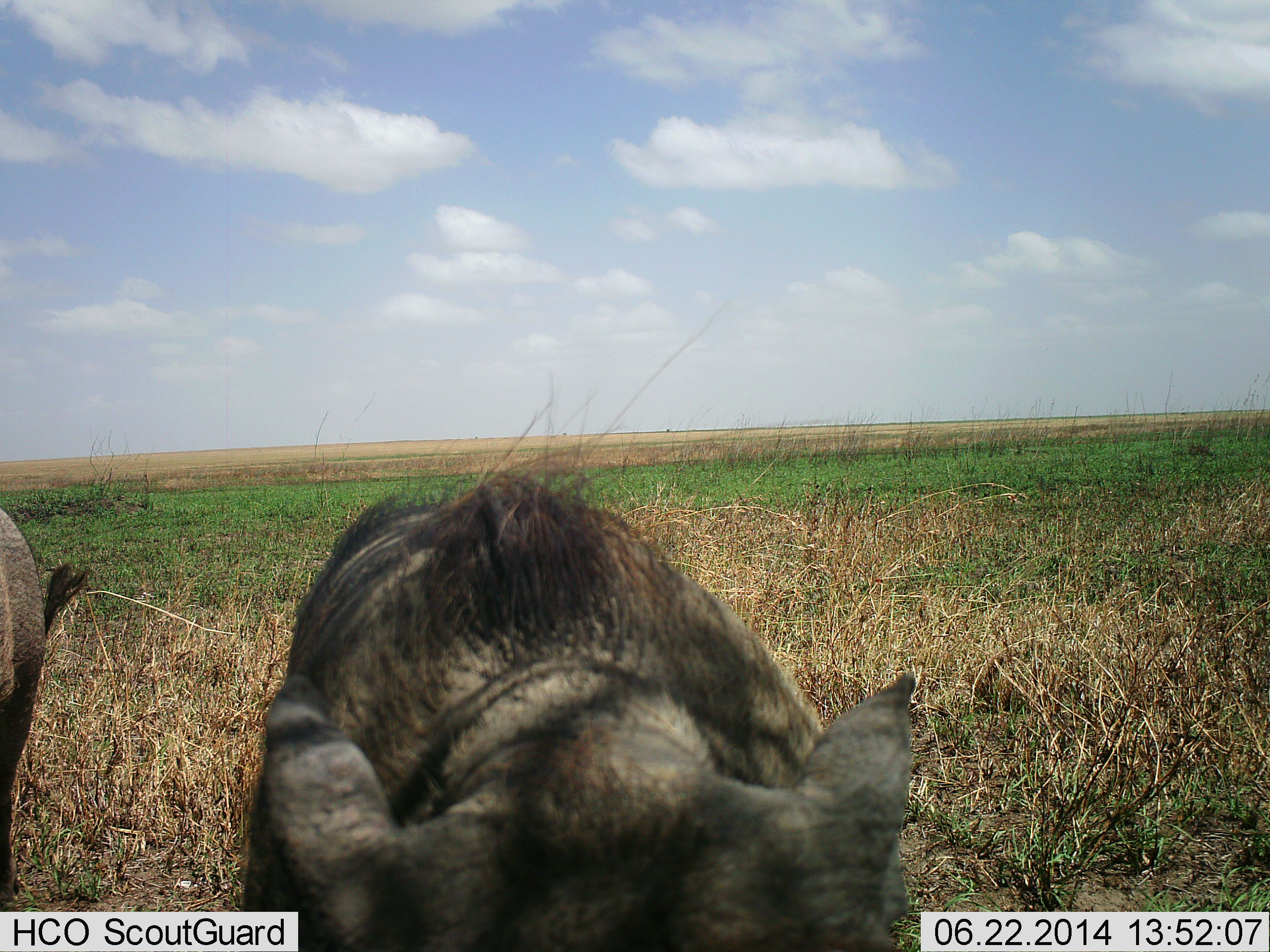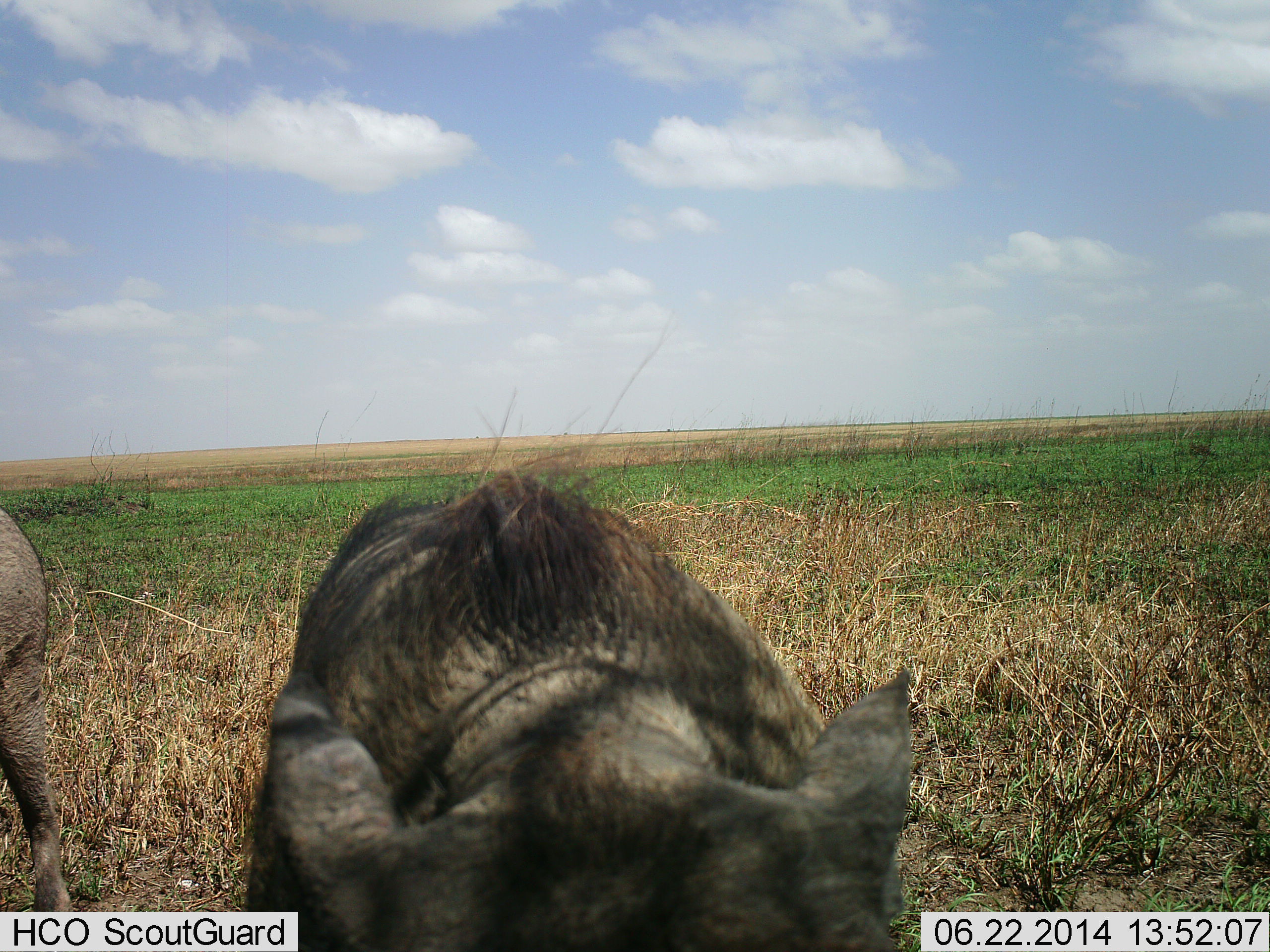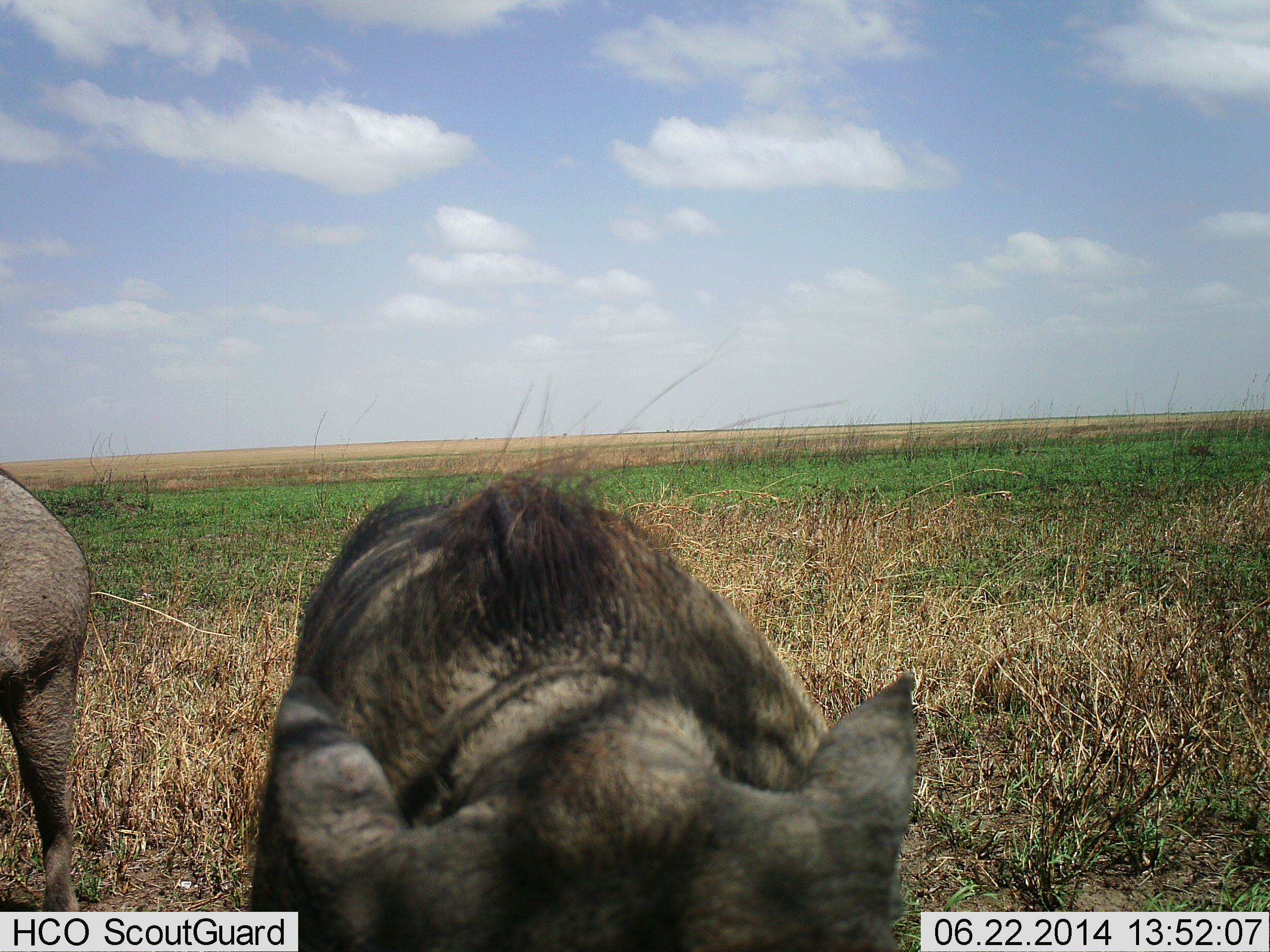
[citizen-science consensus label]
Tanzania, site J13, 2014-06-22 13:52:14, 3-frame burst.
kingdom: Animalia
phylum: Chordata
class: Mammalia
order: Artiodactyla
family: Suidae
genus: Phacochoerus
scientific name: Phacochoerus africanus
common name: warthog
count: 2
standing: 60%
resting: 10%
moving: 20%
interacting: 0%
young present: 0%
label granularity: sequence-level